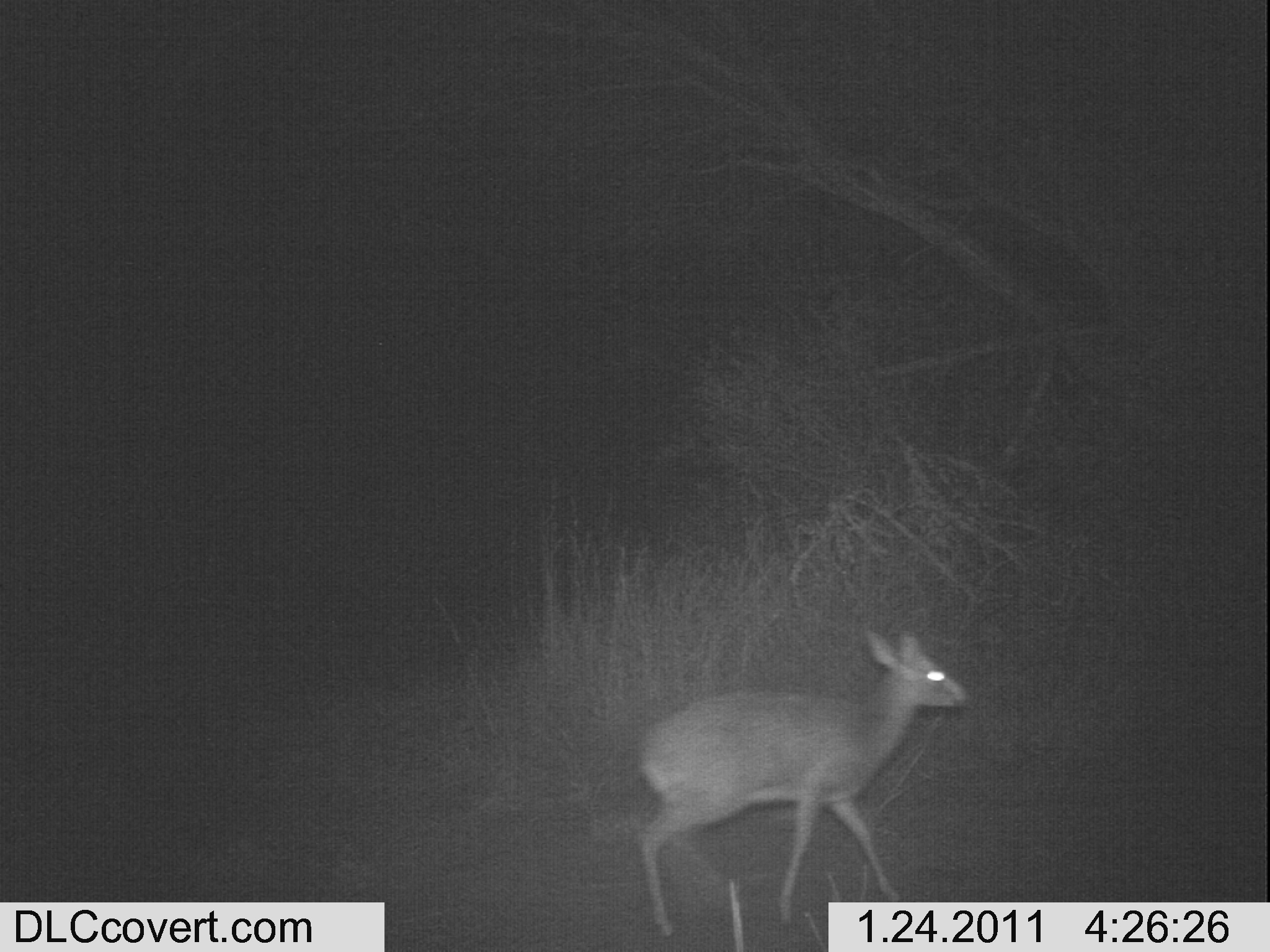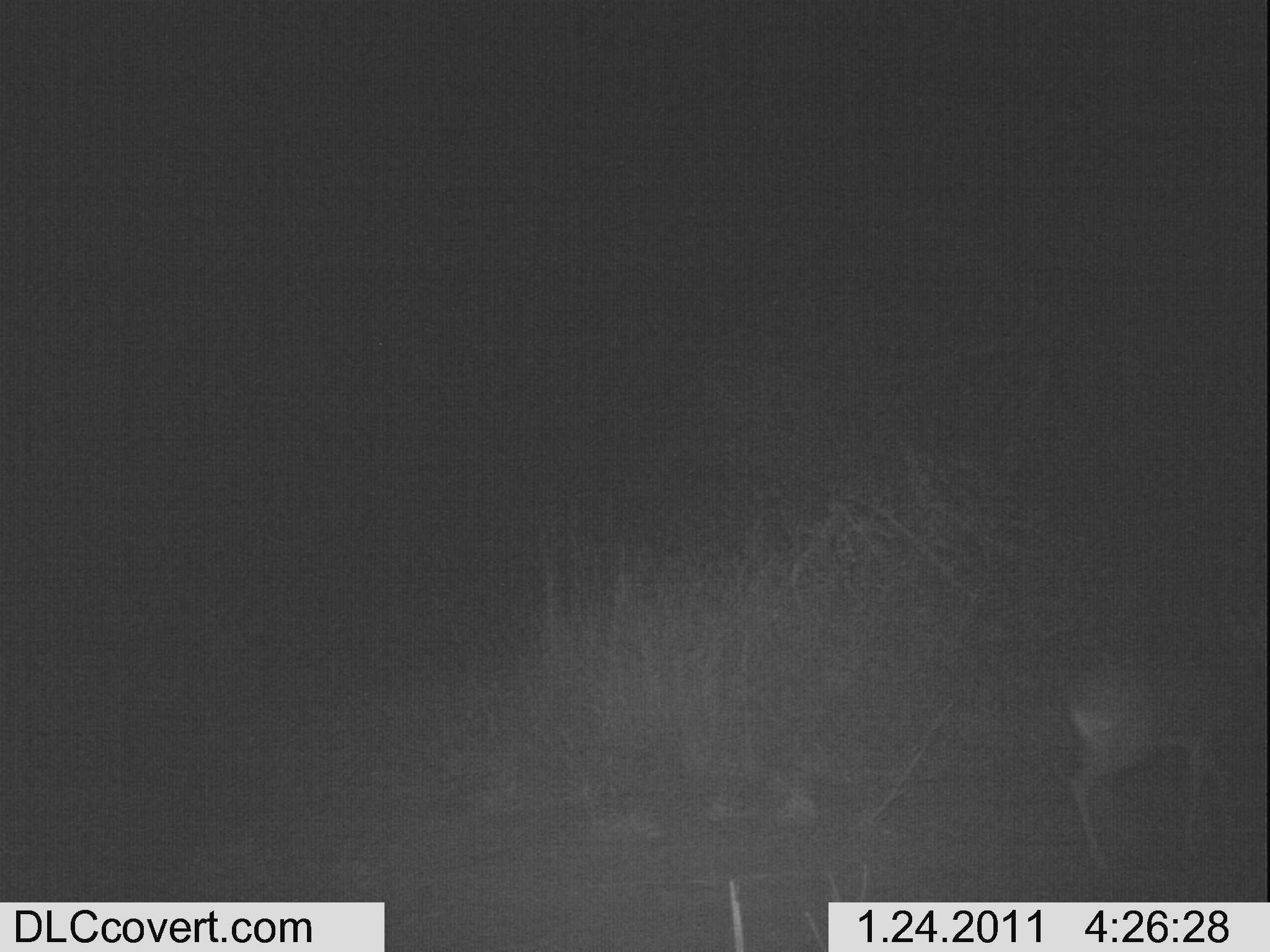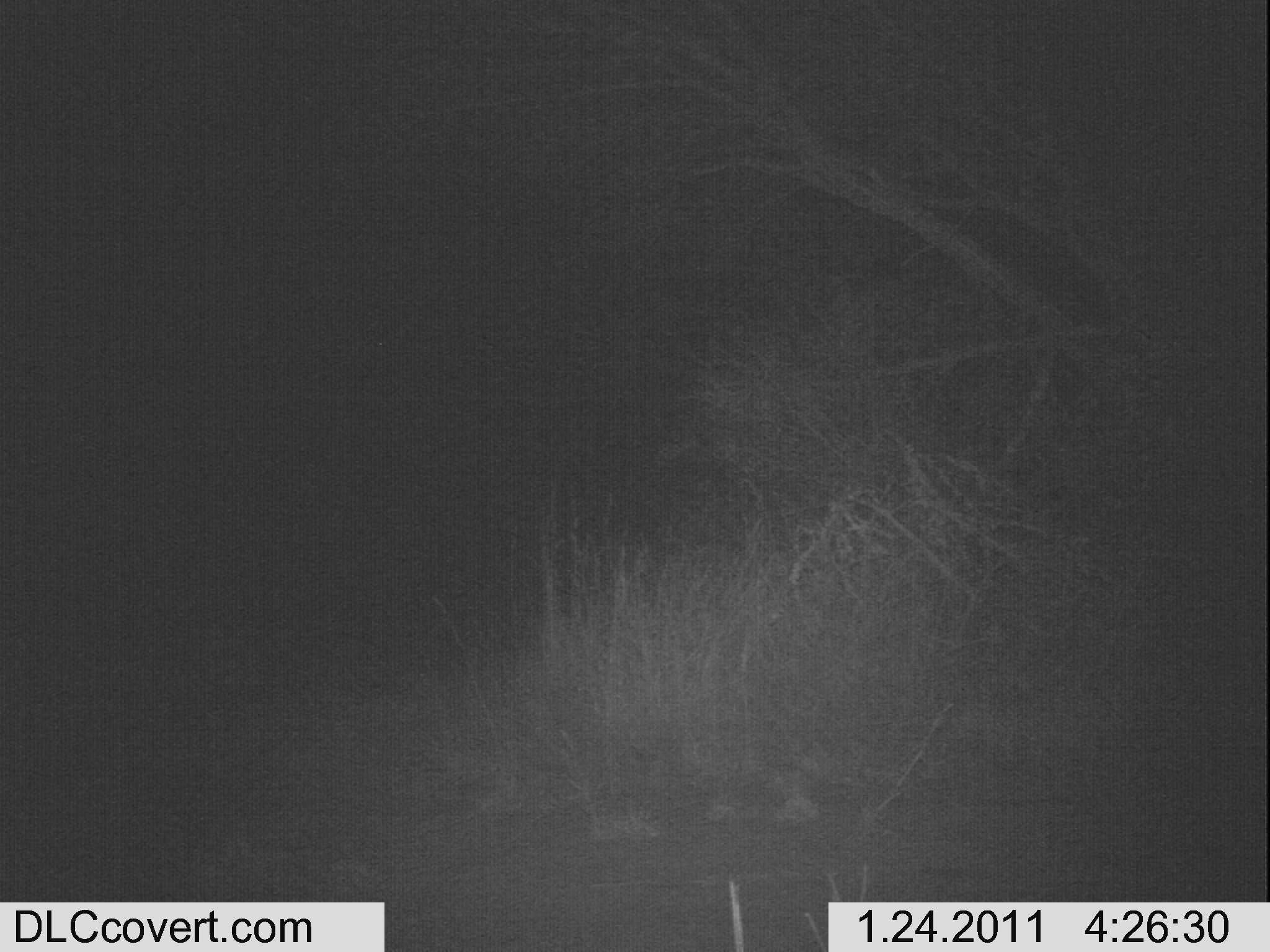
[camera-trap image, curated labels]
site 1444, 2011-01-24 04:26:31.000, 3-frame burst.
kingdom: Animalia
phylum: Chordata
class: Mammalia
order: Artiodactyla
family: Bovidae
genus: Madoqua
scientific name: Madoqua guentheri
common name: günther's dik-dik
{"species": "Madoqua guentheri (günther's dik-dik)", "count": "1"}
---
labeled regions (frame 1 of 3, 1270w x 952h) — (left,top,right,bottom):
madoqua guentheri: (630,622,971,941)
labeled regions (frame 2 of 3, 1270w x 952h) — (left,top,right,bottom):
madoqua guentheri: (1059,642,1269,864)